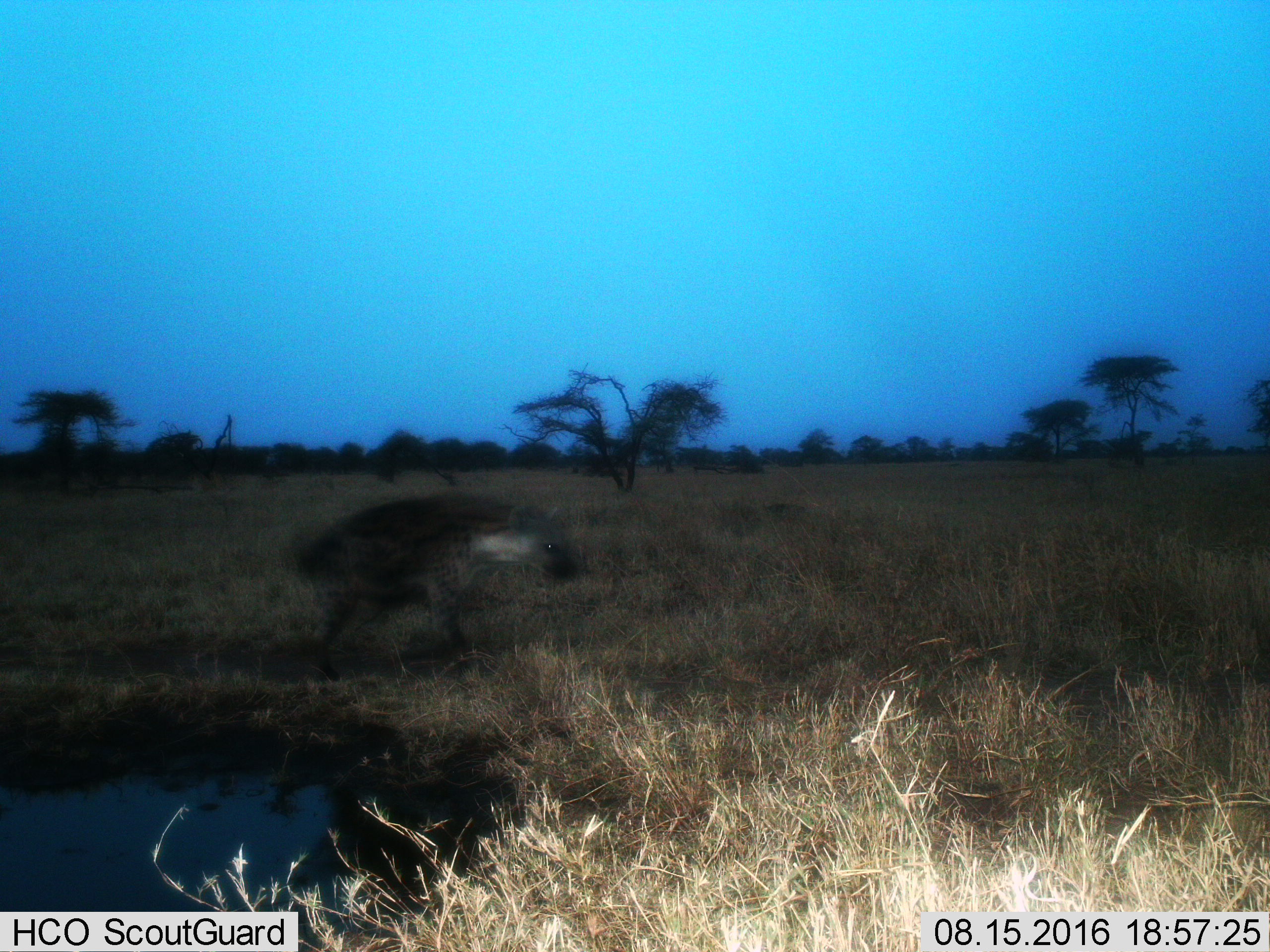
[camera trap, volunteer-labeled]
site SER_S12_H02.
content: unidentified animal